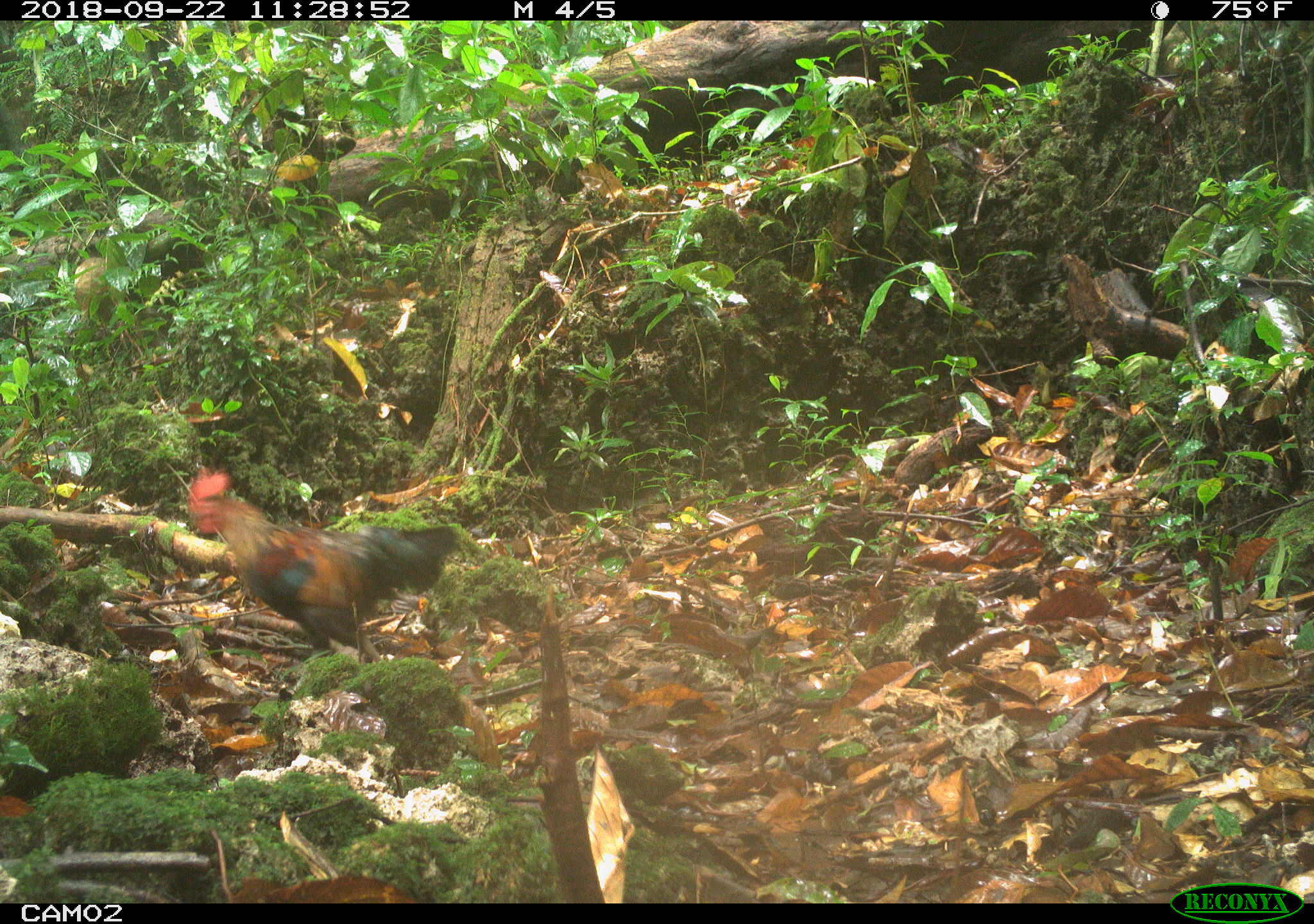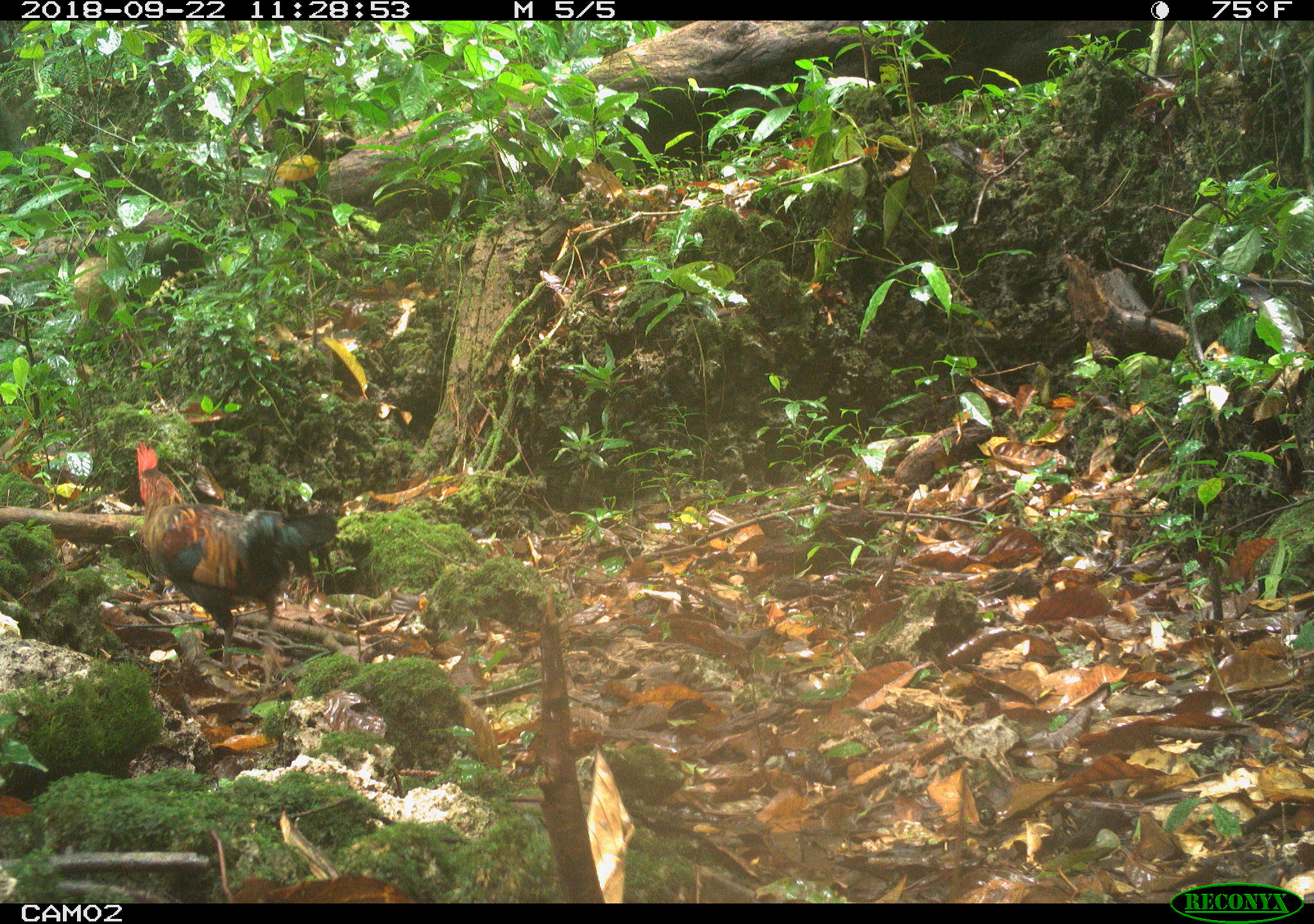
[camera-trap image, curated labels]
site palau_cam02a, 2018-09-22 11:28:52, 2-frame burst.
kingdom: Animalia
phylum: Chordata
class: Aves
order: Galliformes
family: Phasianidae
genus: Gallus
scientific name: Gallus gallus domesticus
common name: rooster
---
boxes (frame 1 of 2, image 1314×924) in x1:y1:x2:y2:
rooster: 177:468:460:674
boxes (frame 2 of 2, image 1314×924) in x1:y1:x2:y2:
rooster: 126:443:337:691